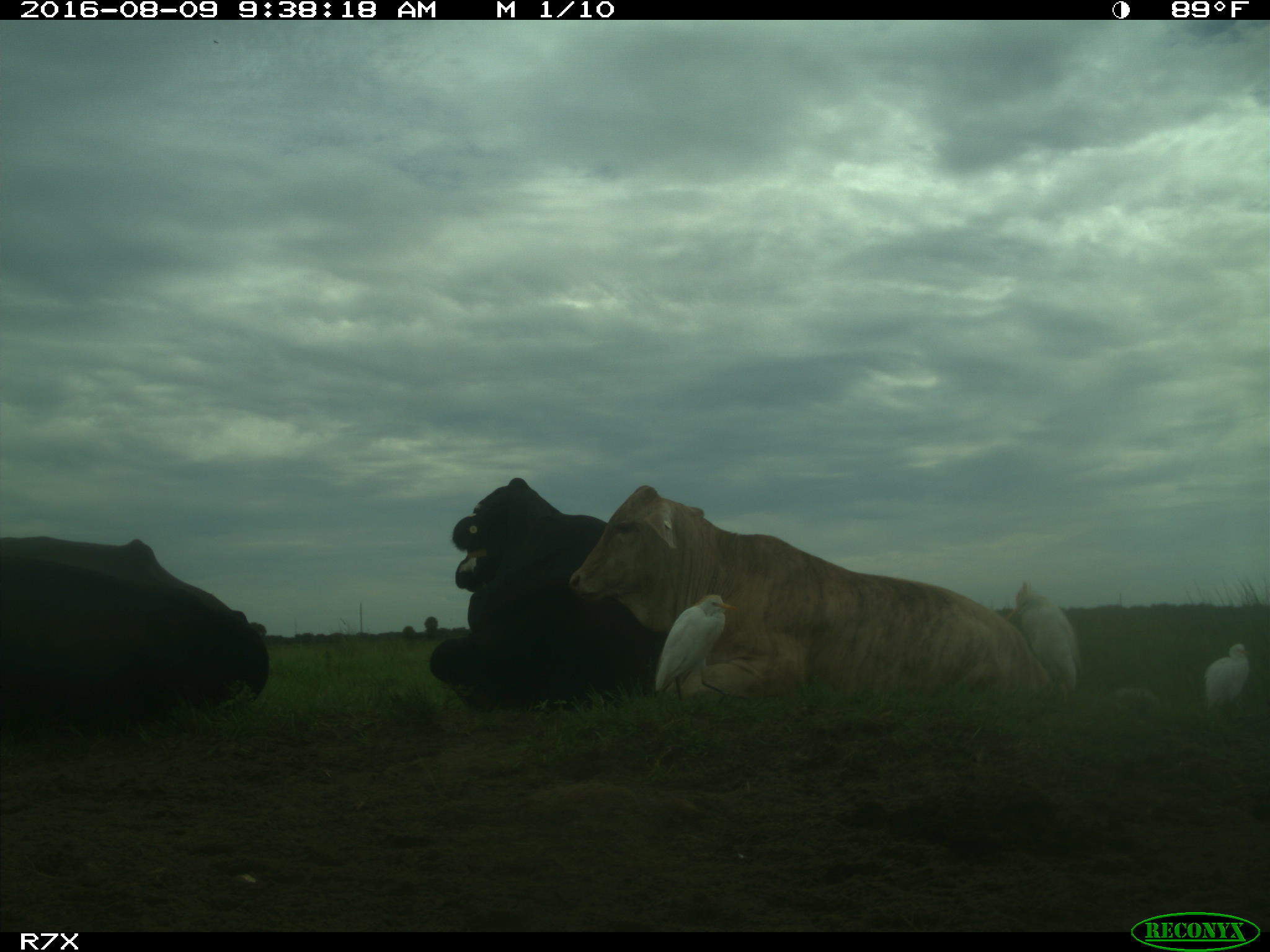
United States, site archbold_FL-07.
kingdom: Animalia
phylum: Chordata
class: Mammalia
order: Artiodactyla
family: Bovidae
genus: Bos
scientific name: Bos taurus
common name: domestic cow